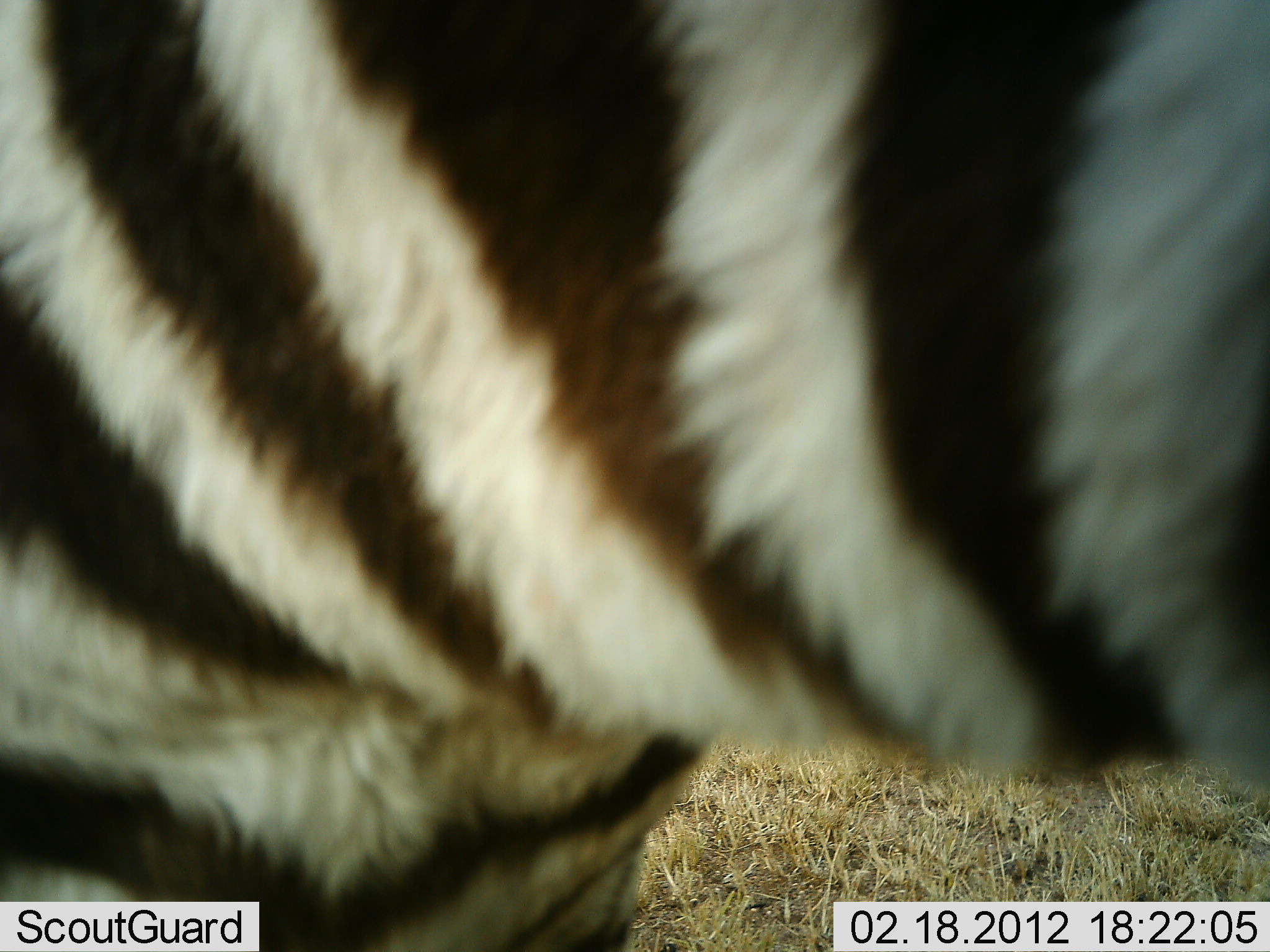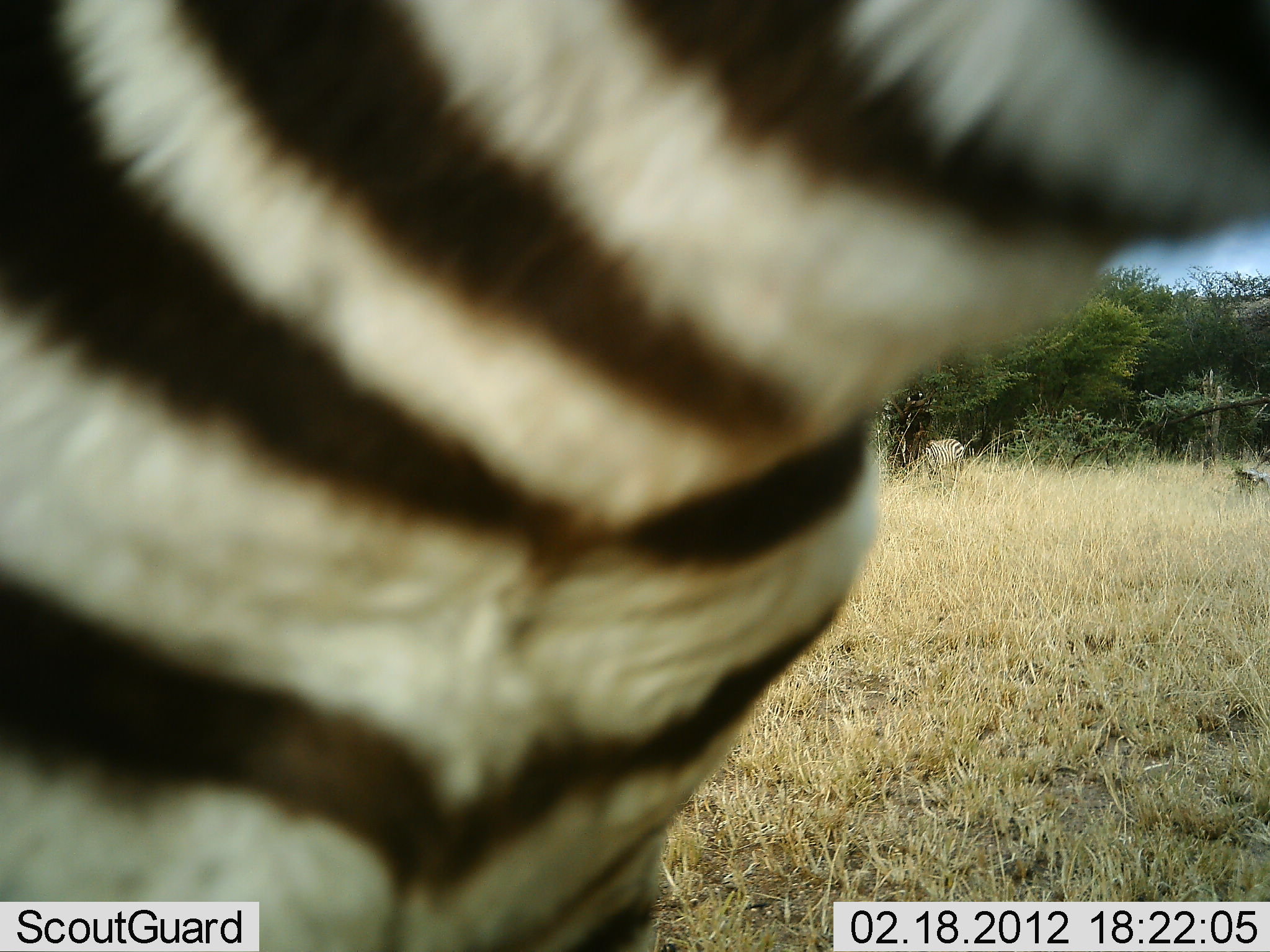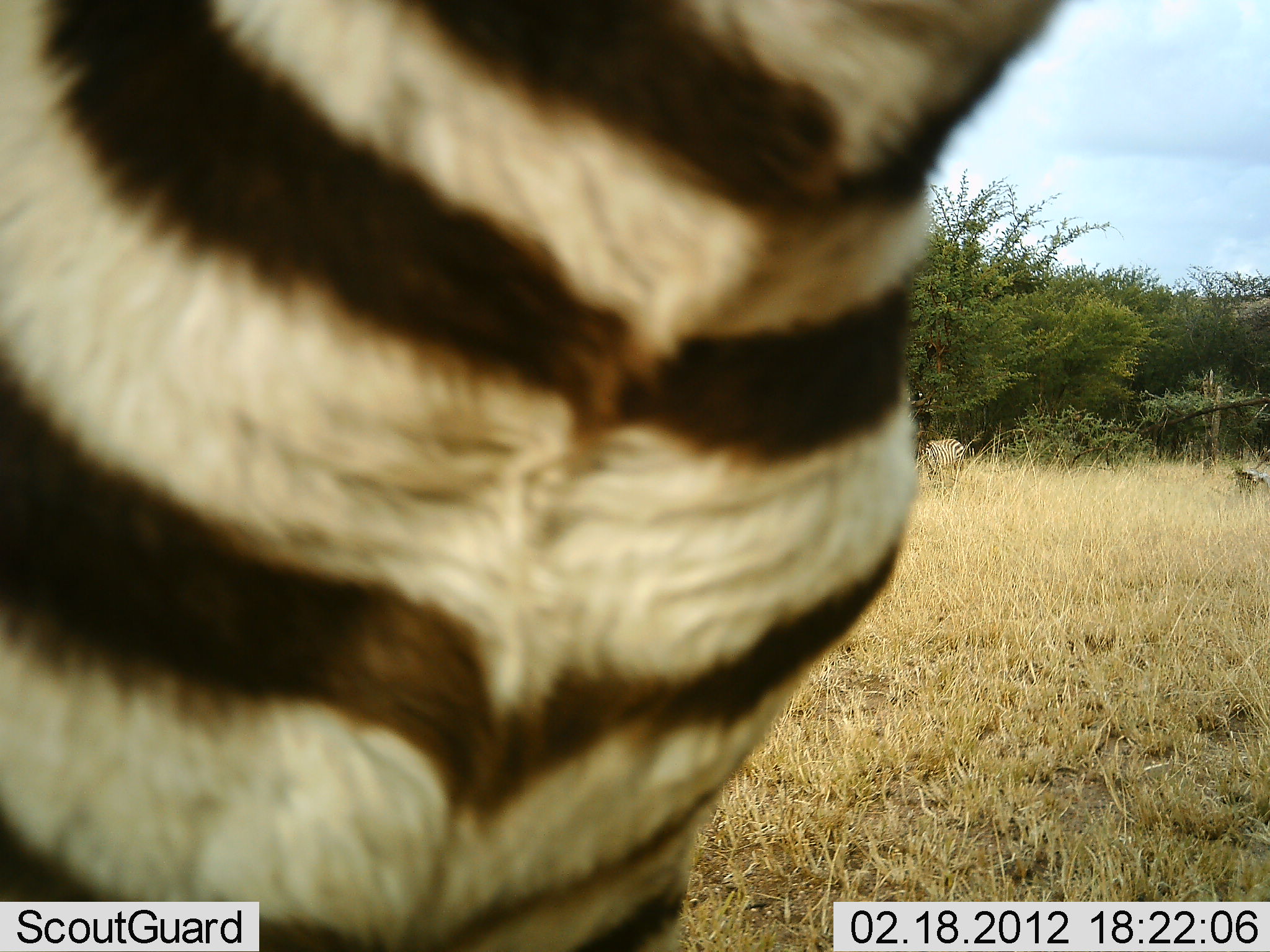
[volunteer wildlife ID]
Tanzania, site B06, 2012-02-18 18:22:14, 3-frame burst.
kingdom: Animalia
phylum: Chordata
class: Mammalia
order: Perissodactyla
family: Equidae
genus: Equus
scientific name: Equus quagga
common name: plains zebra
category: zebra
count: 1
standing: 73%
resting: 4%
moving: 19%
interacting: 4%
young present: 4%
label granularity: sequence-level